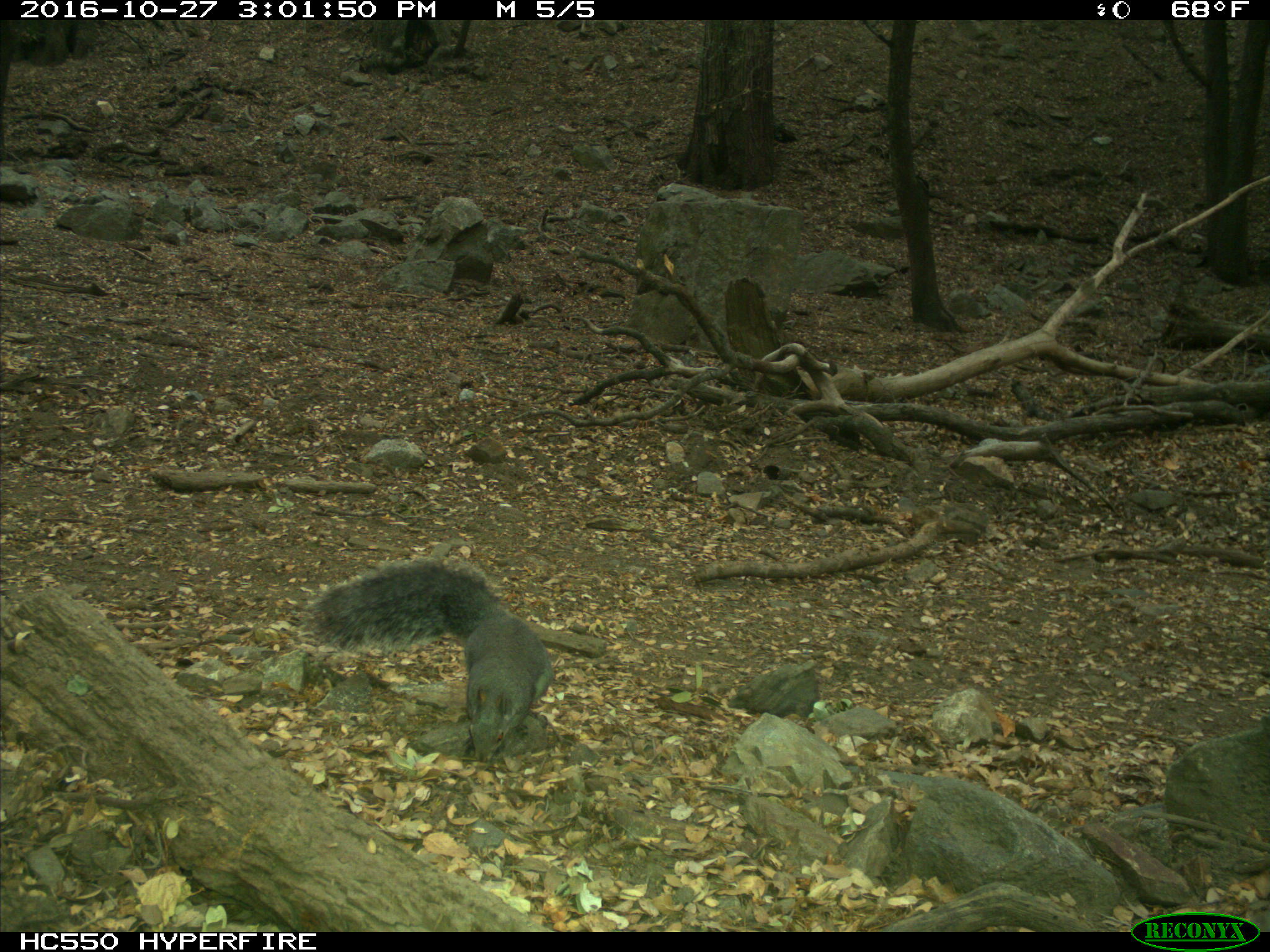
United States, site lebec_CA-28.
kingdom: Animalia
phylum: Chordata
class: Mammalia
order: Rodentia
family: Sciuridae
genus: Sciurus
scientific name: Sciurus carolinensis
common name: eastern gray squirrel